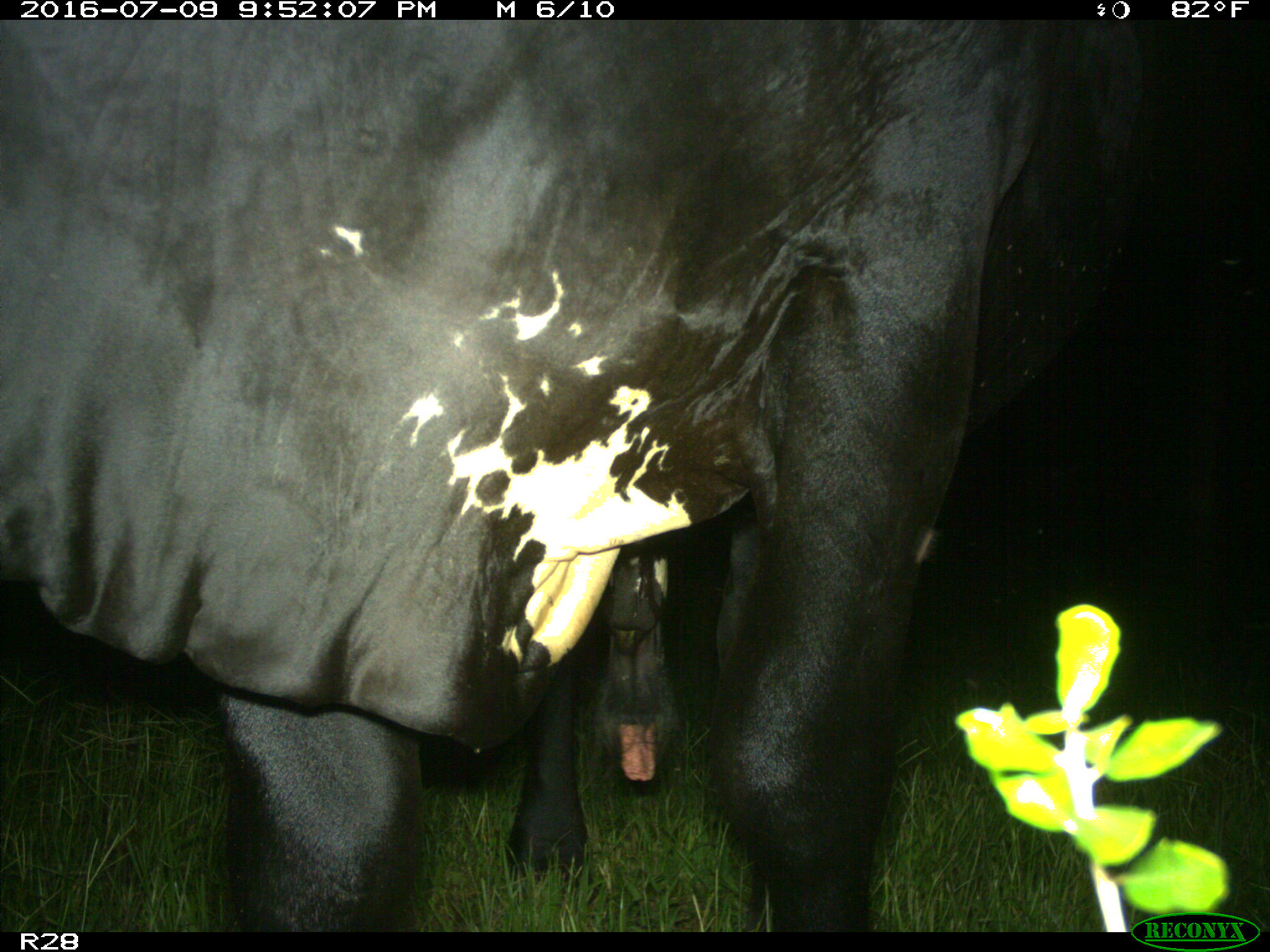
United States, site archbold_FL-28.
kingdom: Animalia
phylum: Chordata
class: Mammalia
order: Artiodactyla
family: Bovidae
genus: Bos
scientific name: Bos taurus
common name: domestic cow